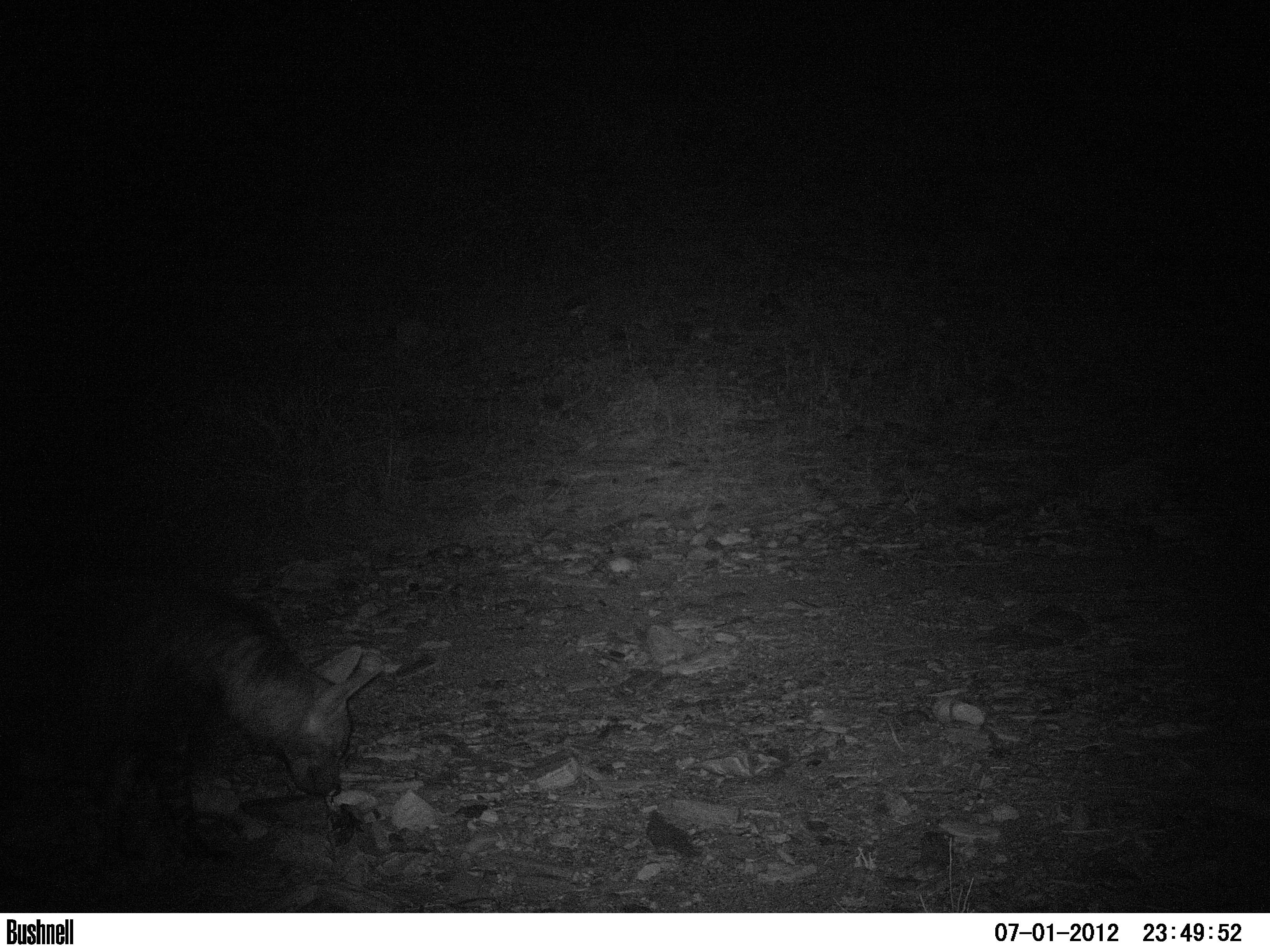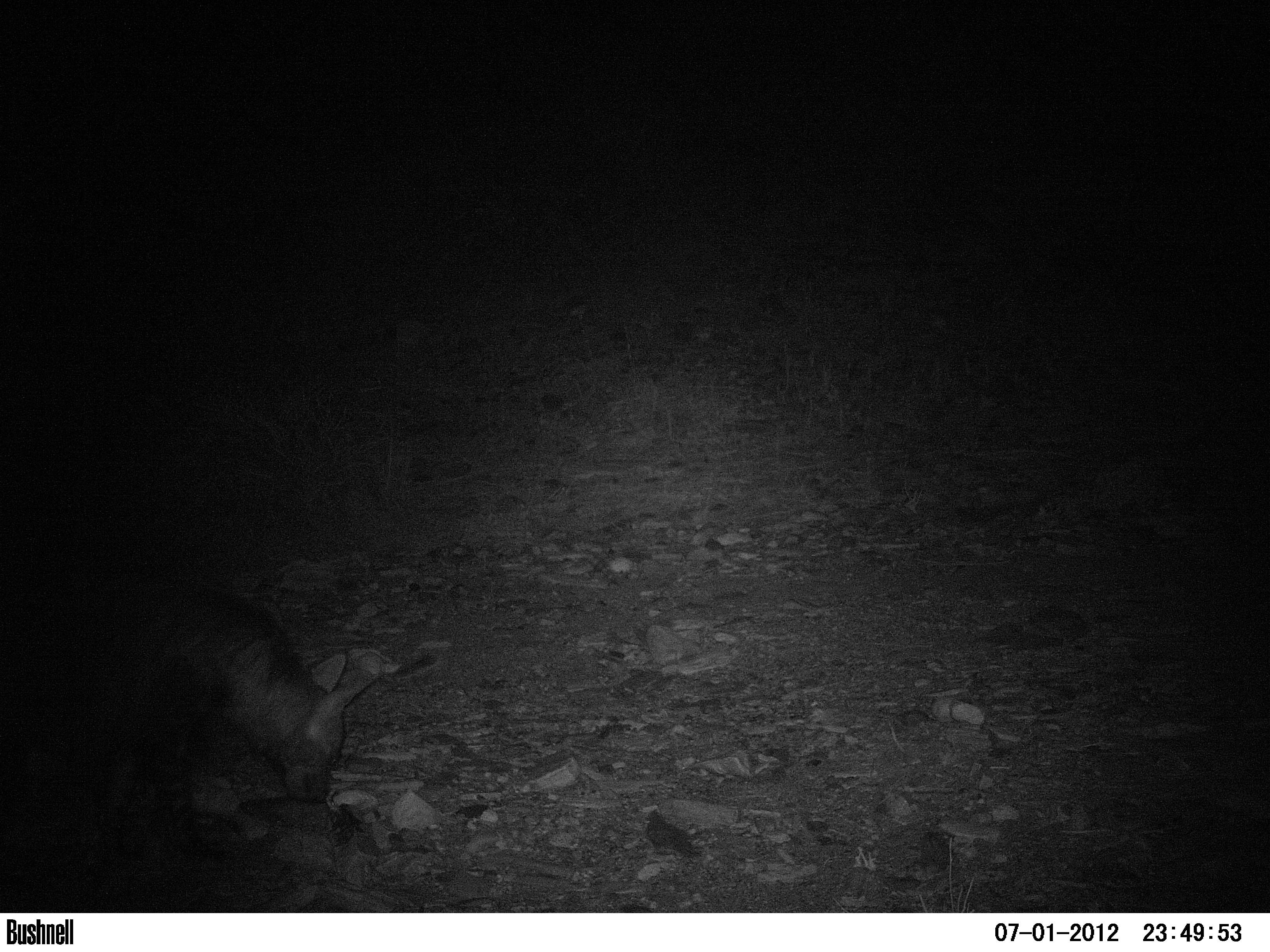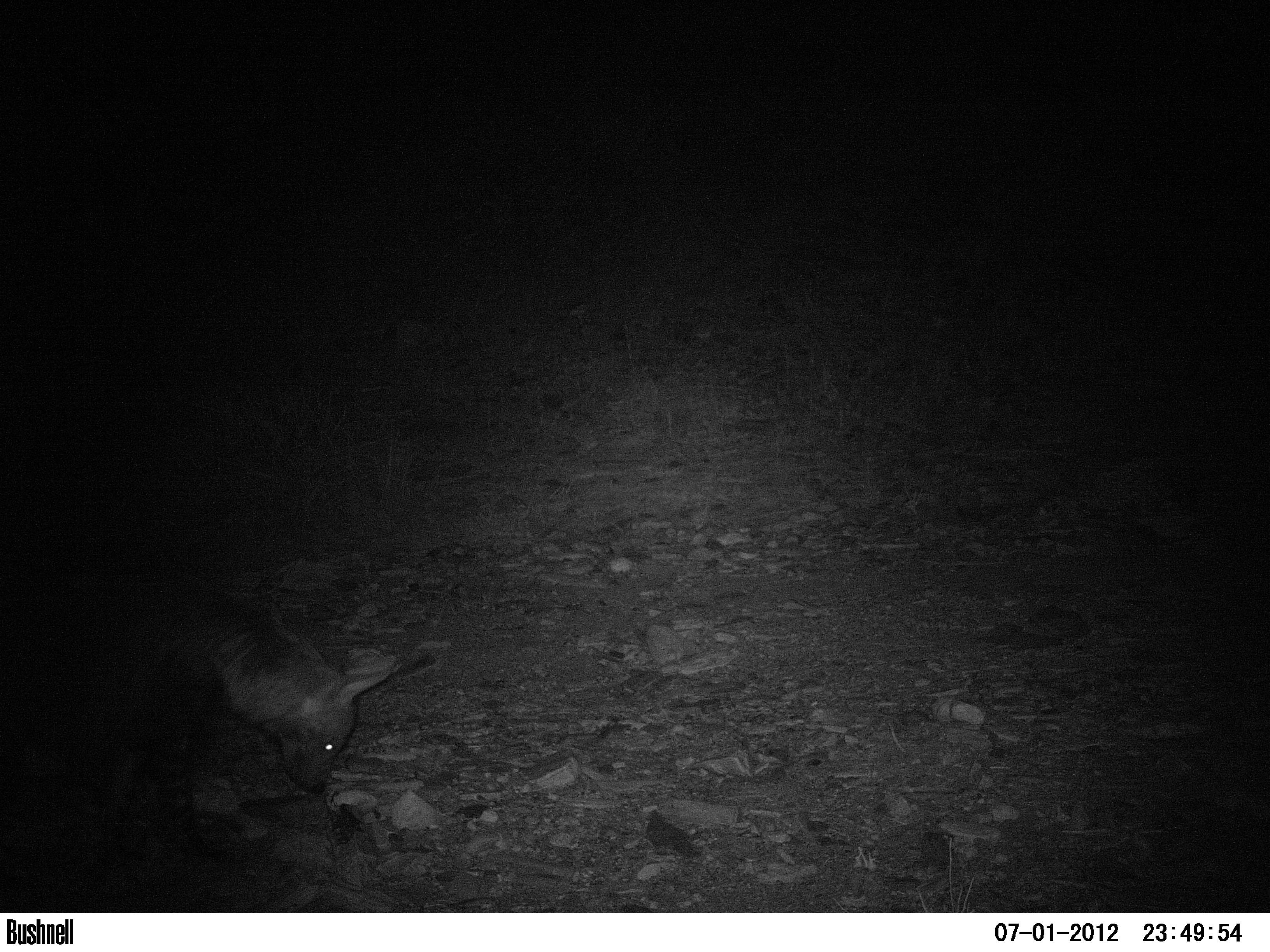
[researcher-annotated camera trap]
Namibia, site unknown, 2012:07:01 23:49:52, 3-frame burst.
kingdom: Animalia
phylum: Chordata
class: Mammalia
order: Carnivora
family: Hyaenidae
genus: Parahyaena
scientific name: Parahyaena brunnea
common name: brown hyena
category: hyaena brunnea